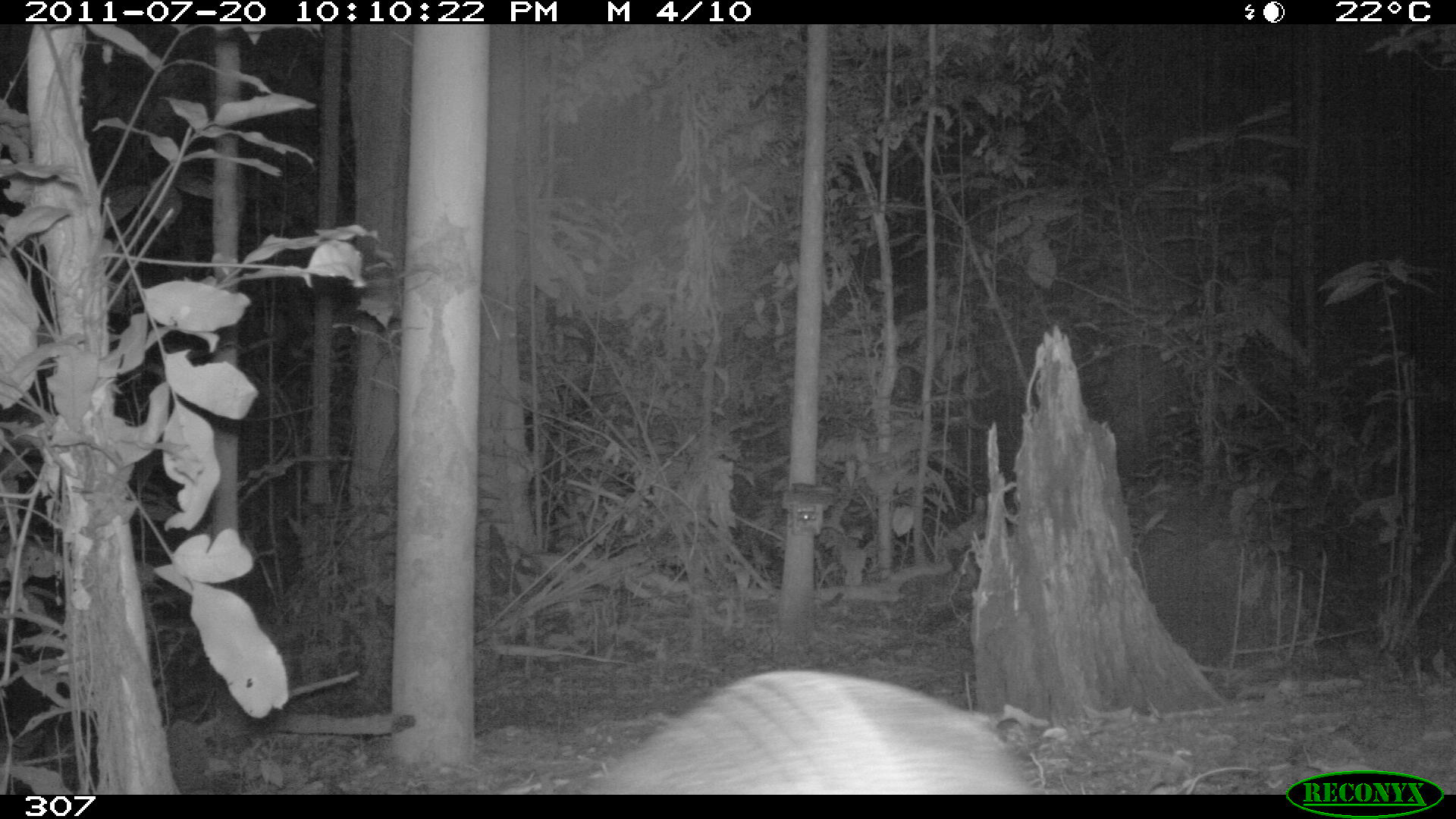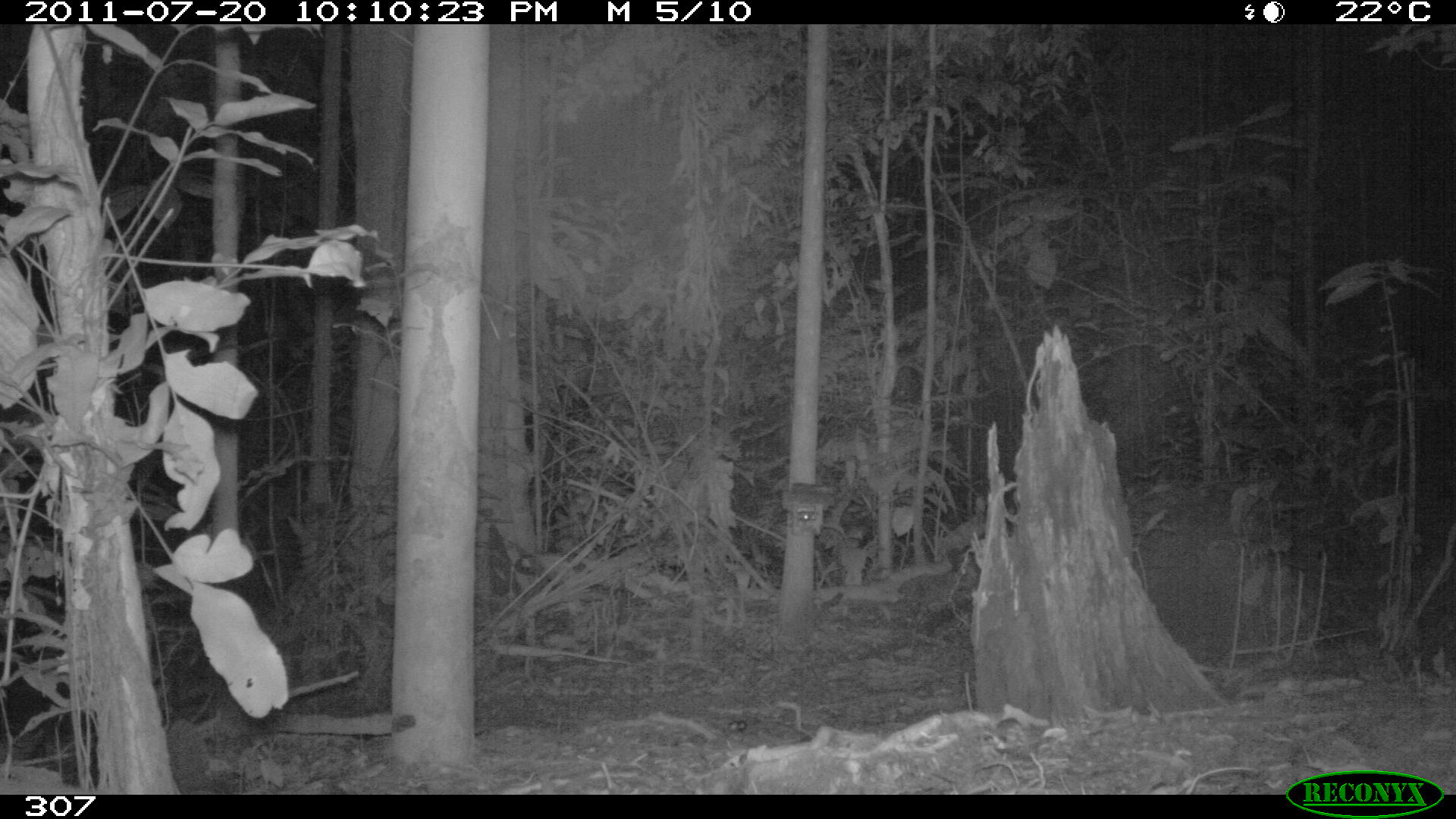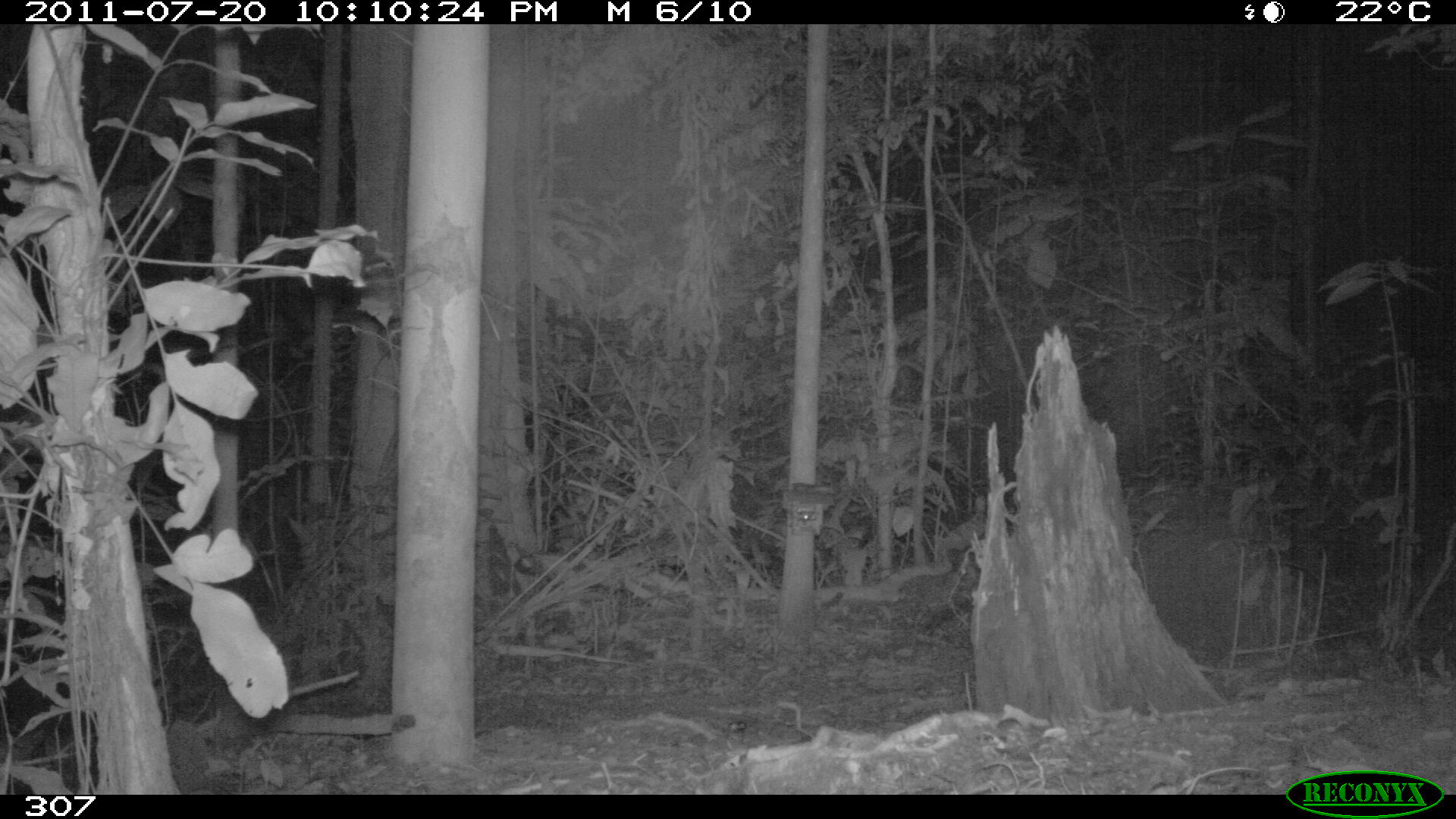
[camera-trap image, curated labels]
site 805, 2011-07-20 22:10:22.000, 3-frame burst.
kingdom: Animalia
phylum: Chordata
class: Mammalia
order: Cingulata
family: Dasypodidae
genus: Dasypus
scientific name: Dasypus novemcinctus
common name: nine-banded armadillo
Dasypus novemcinctus (nine-banded armadillo).